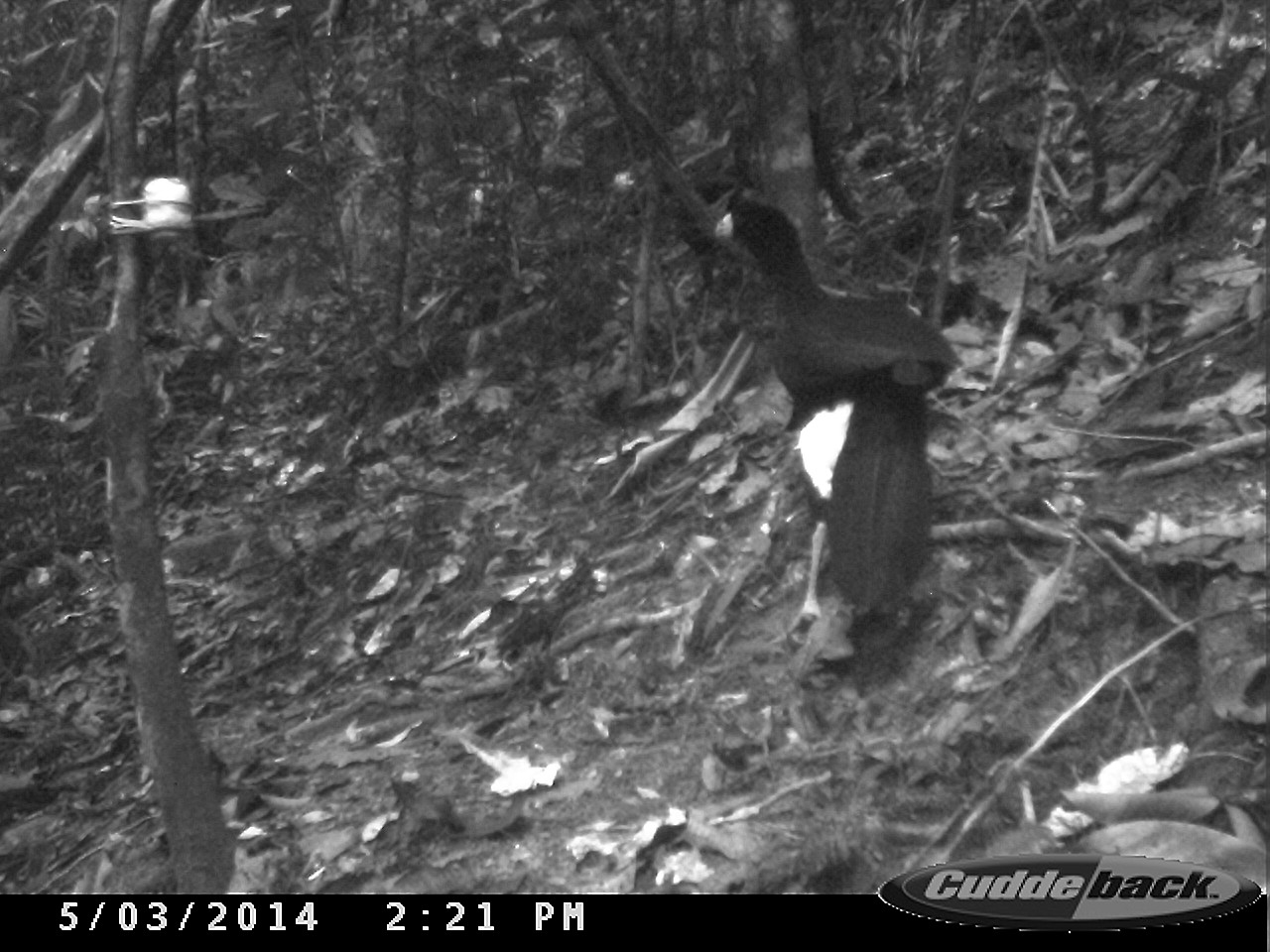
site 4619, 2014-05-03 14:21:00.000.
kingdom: Animalia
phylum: Chordata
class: Aves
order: Galliformes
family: Cracidae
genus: Crax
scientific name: Crax alector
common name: black curassow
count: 2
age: adult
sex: female